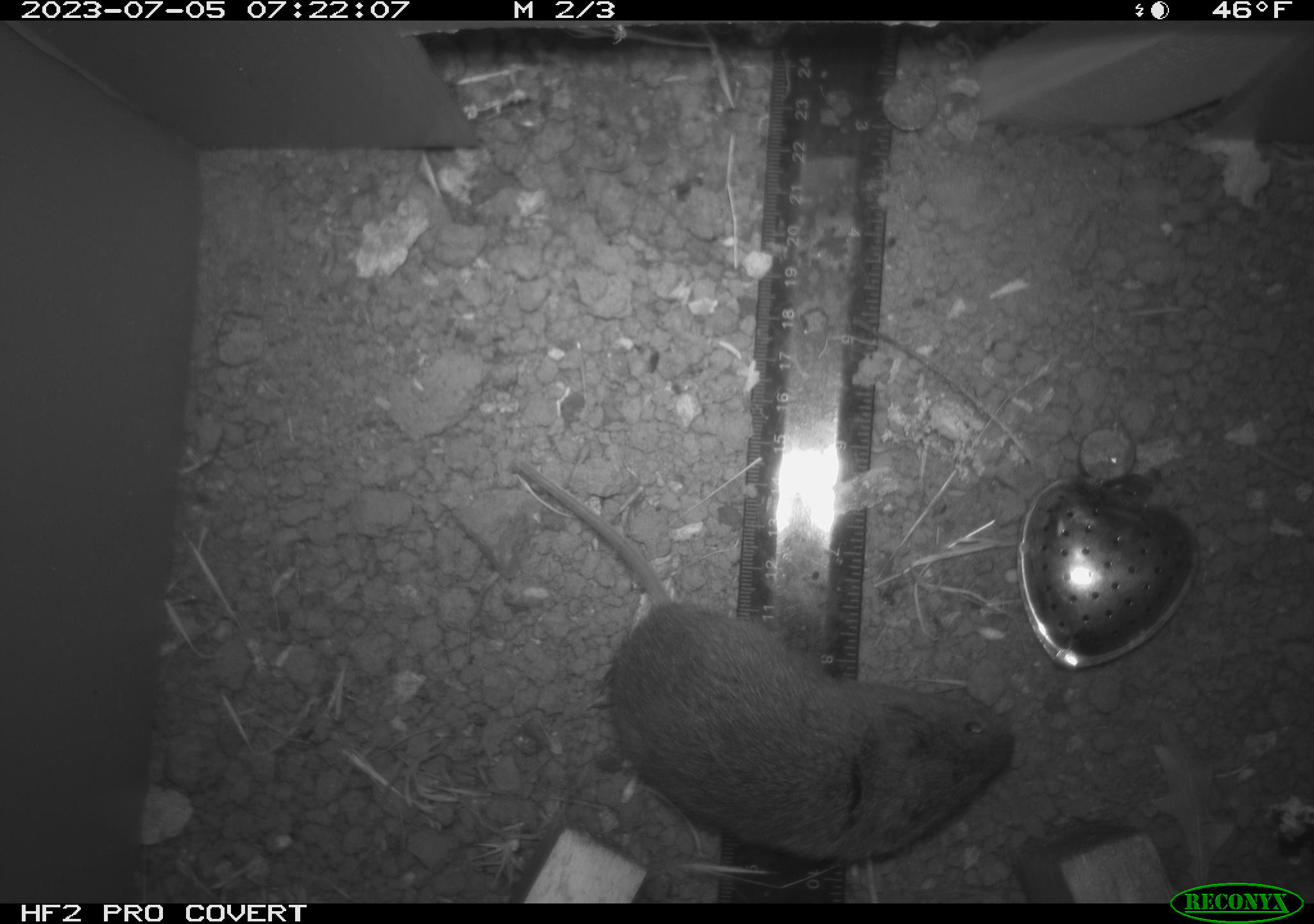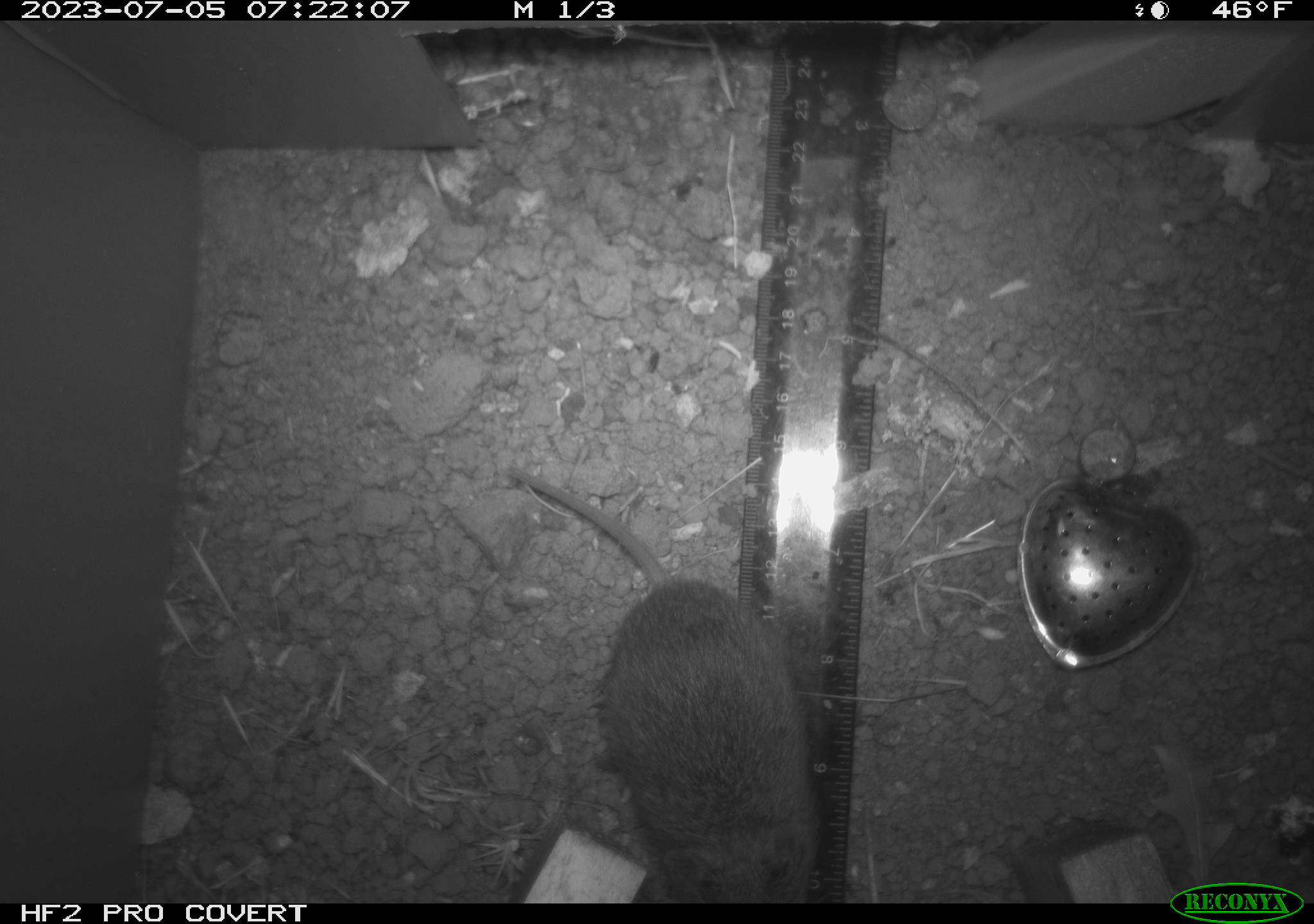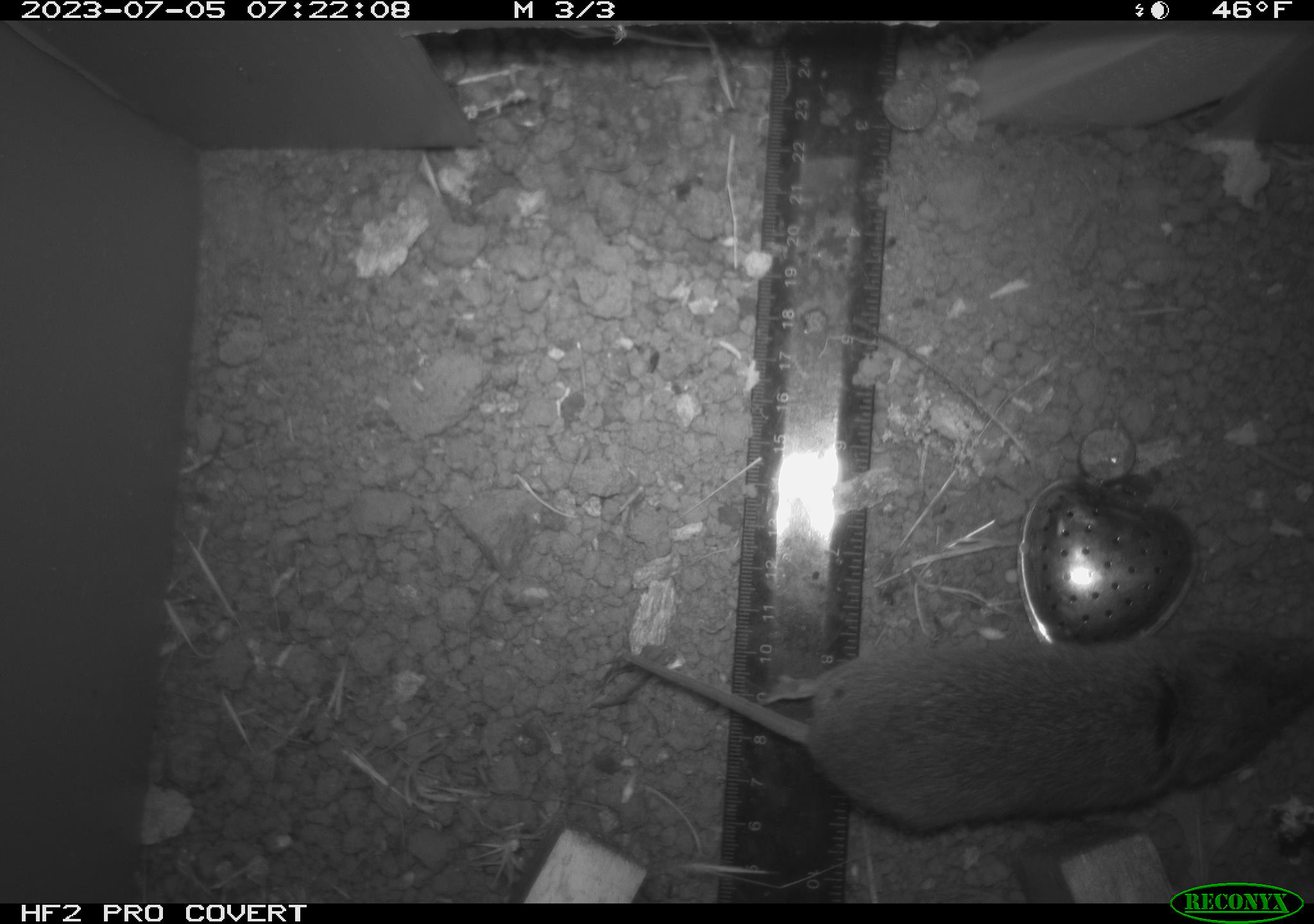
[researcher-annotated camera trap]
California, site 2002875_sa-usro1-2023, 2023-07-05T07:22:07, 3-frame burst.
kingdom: Animalia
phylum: Chordata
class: Mammalia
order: Rodentia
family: Cricetidae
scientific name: Arvicolinae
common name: voles, lemmings, and muskrats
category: arvicolinae subfamily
Arvicolinae subfamily (voles, lemmings, and muskrats) (Arvicolinae).